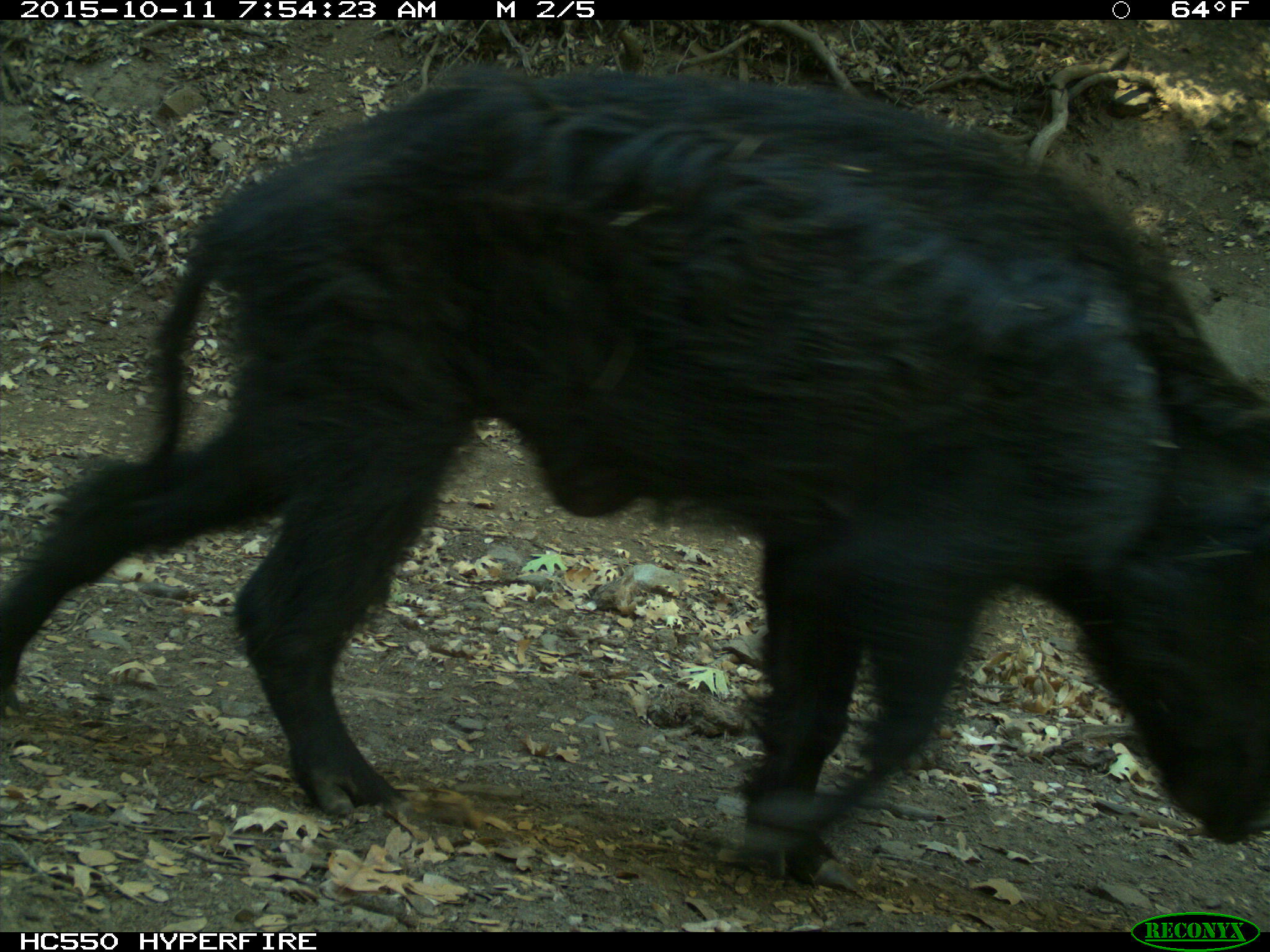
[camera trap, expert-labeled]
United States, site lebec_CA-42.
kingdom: Animalia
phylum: Chordata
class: Mammalia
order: Artiodactyla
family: Suidae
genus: Sus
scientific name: Sus scrofa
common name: wild boar